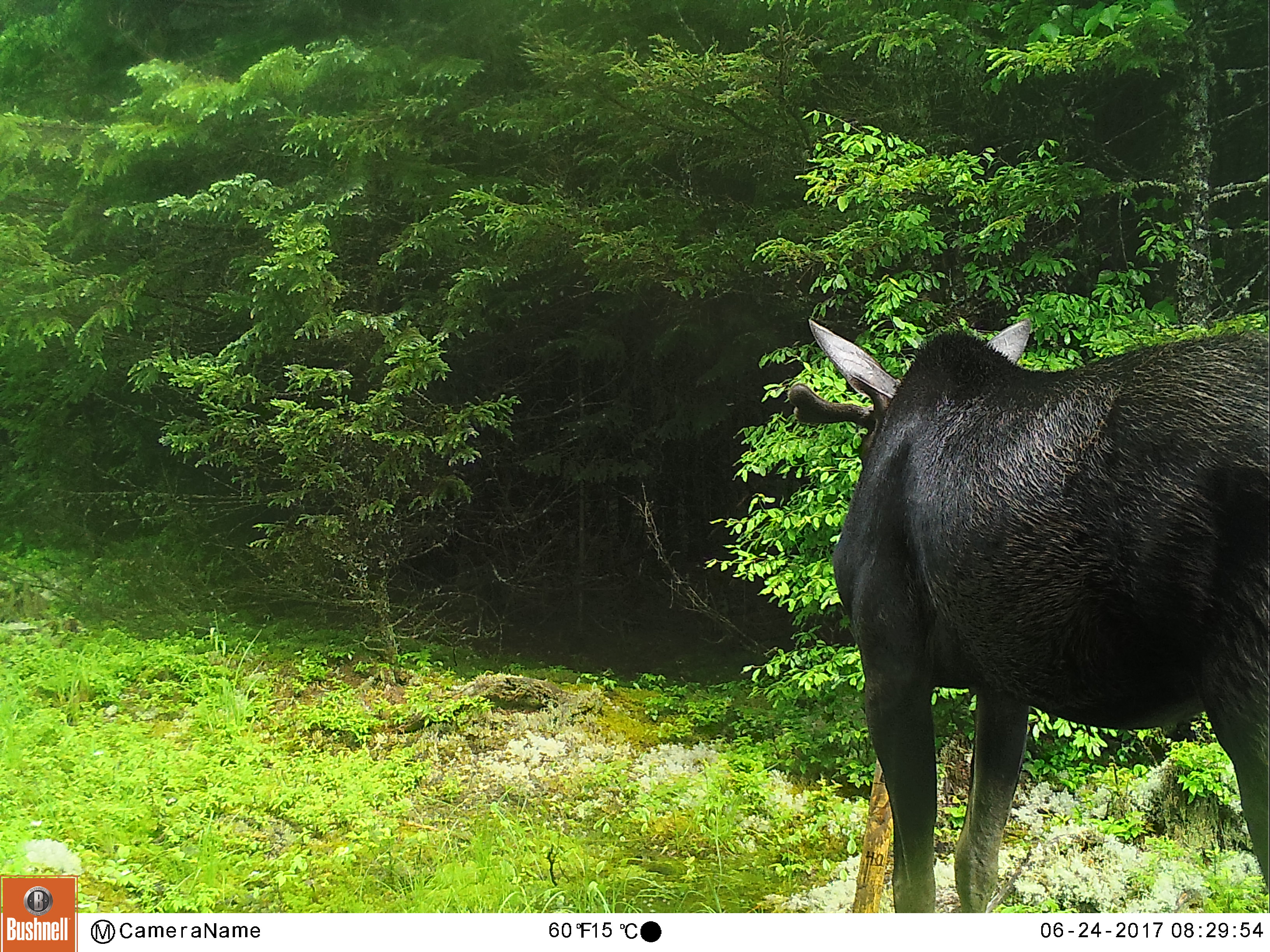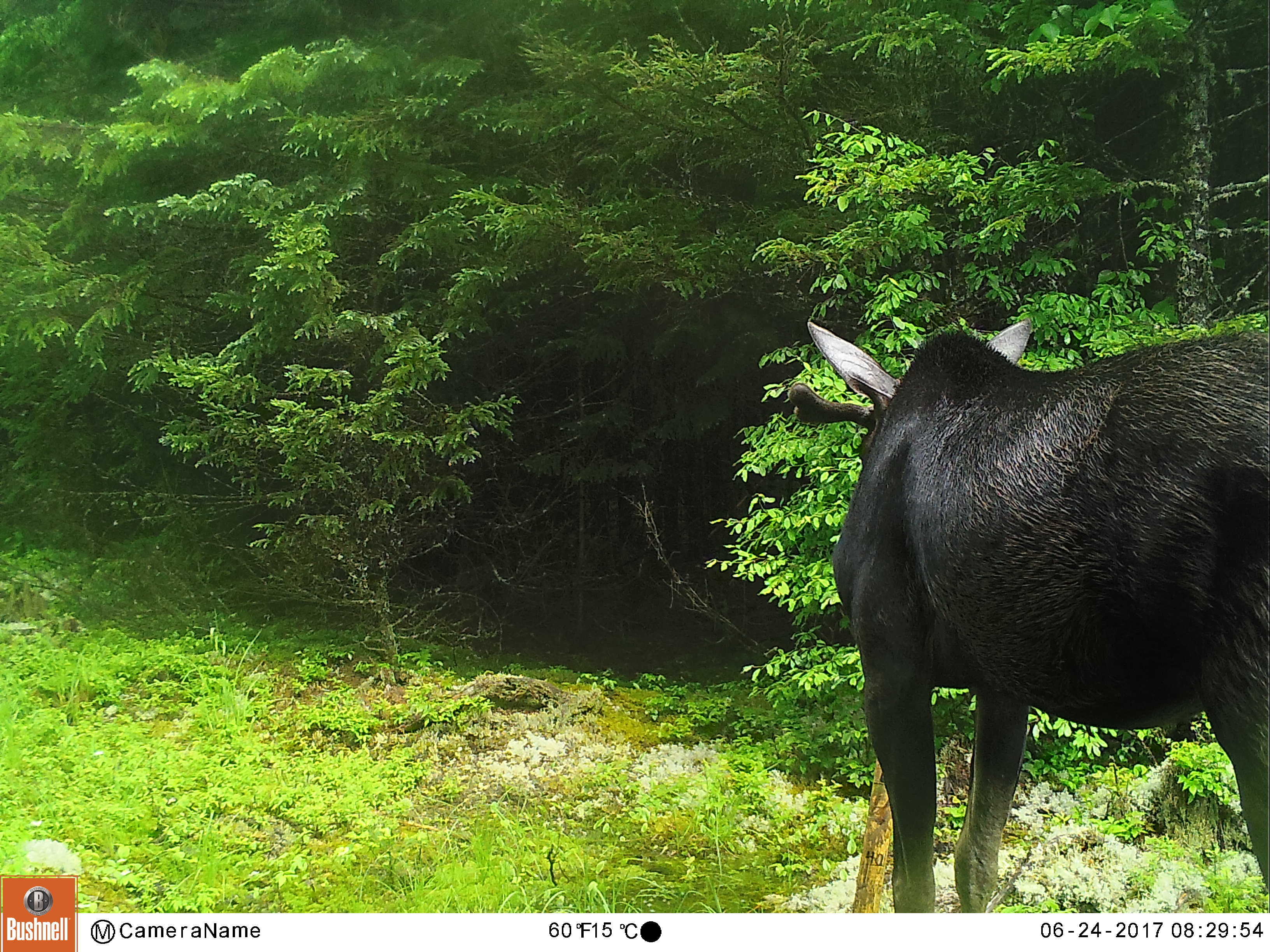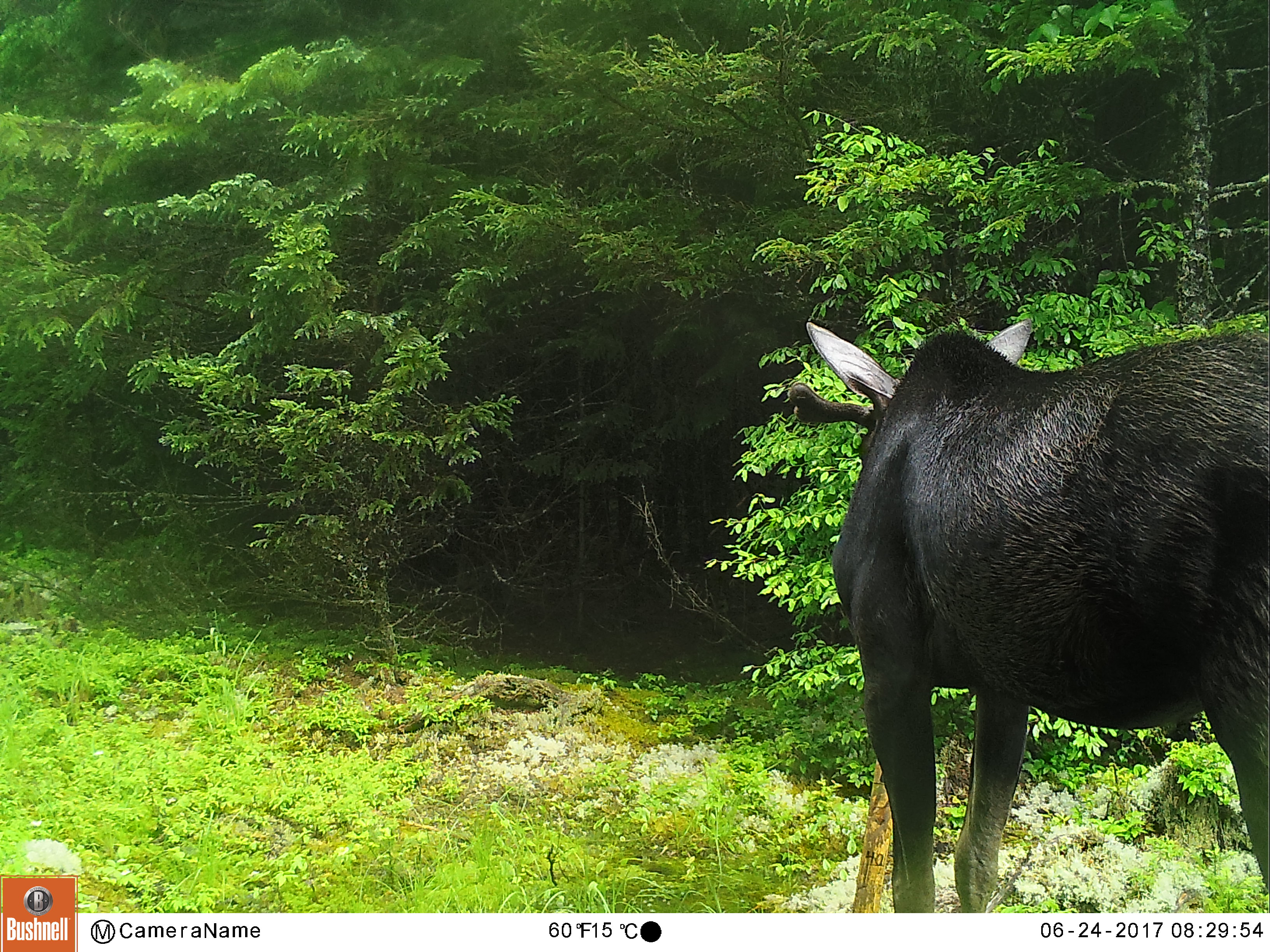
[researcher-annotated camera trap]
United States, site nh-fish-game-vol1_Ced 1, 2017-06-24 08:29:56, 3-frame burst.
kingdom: Animalia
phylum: Chordata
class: Mammalia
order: Artiodactyla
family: Cervidae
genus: Alces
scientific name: Alces alces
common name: moose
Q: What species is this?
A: Moose (Alces alces).